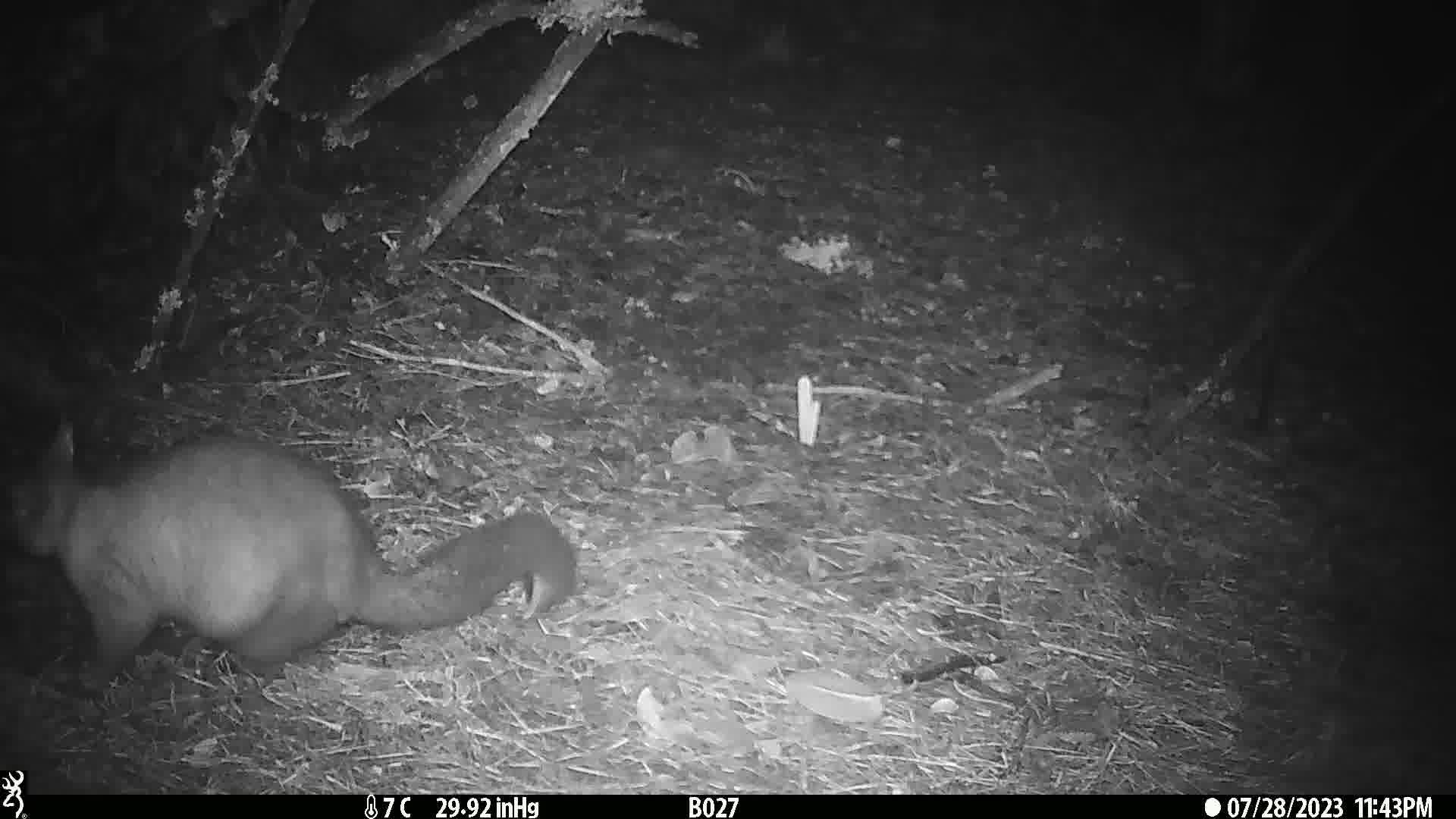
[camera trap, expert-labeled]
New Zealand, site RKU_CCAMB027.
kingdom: Animalia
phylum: Chordata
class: Mammalia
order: Diprotodontia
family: Phalangeridae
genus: Trichosurus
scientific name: Trichosurus vulpecula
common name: common brushtail possum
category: possum